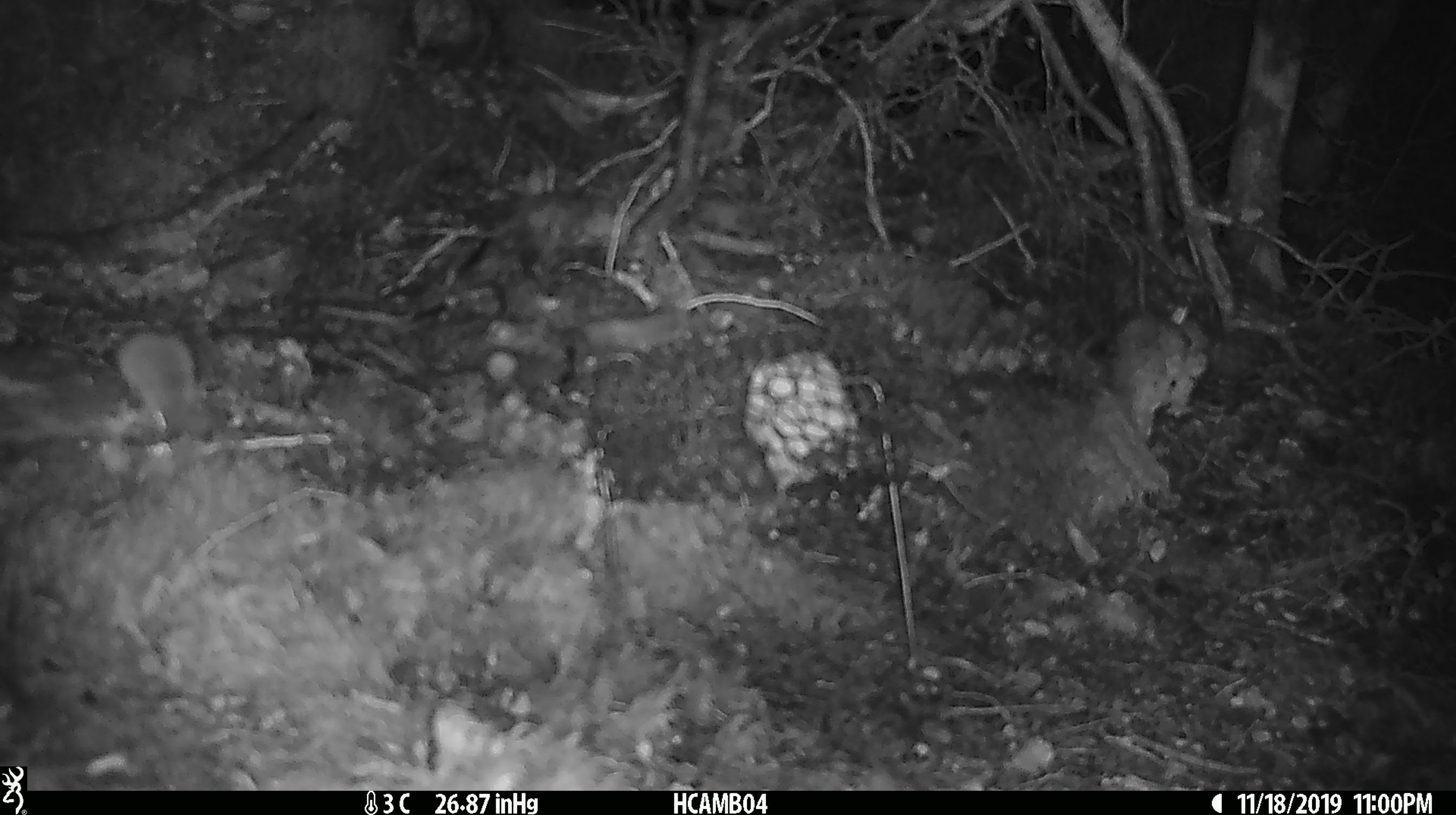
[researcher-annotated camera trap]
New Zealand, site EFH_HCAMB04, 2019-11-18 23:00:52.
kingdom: Animalia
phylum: Chordata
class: Mammalia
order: Rodentia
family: Muridae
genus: Mus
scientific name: Mus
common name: mouse